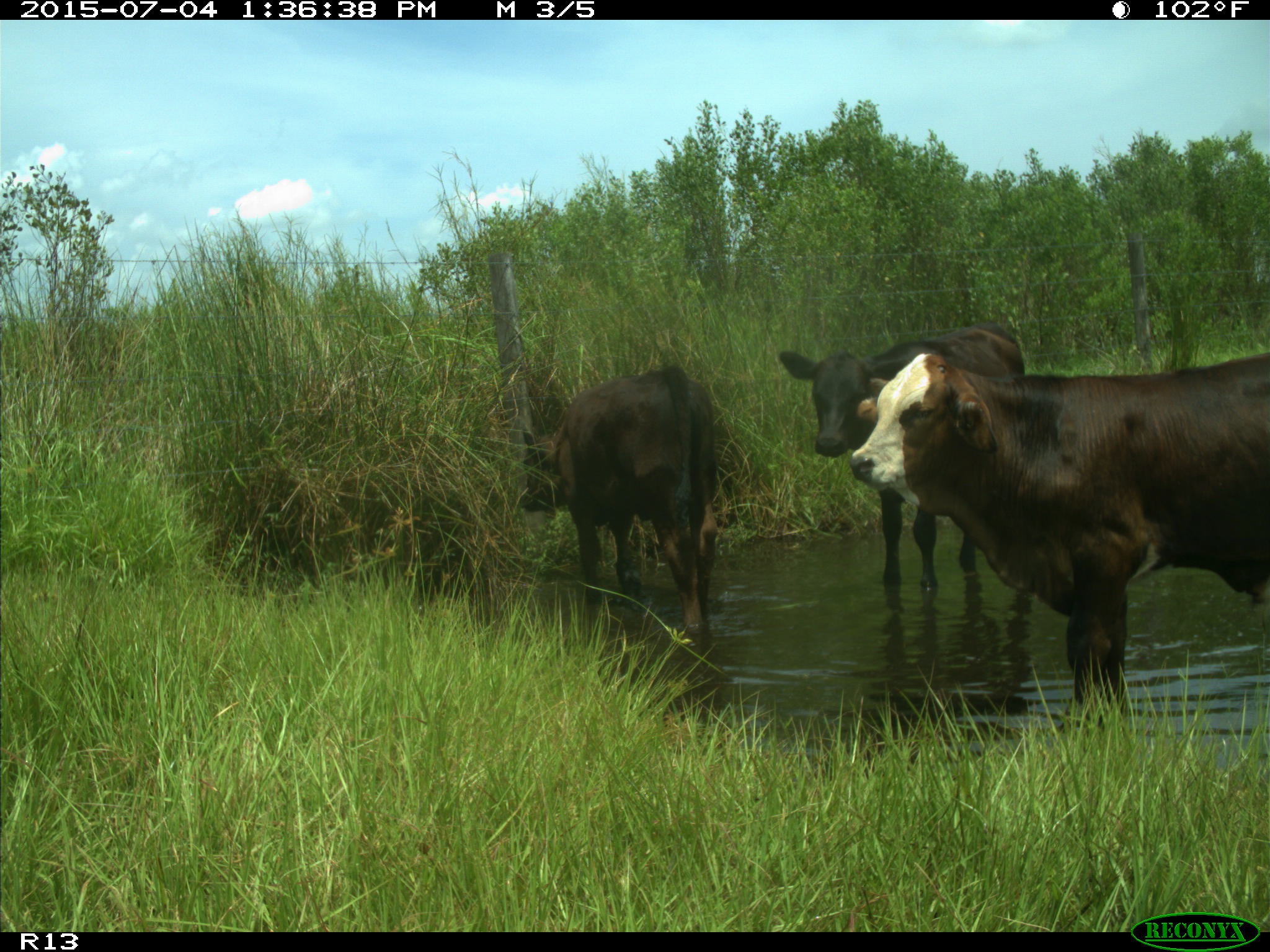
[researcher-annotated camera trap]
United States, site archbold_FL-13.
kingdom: Animalia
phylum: Chordata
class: Mammalia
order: Artiodactyla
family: Bovidae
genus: Bos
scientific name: Bos taurus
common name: domestic cow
Bos taurus (domestic cow).